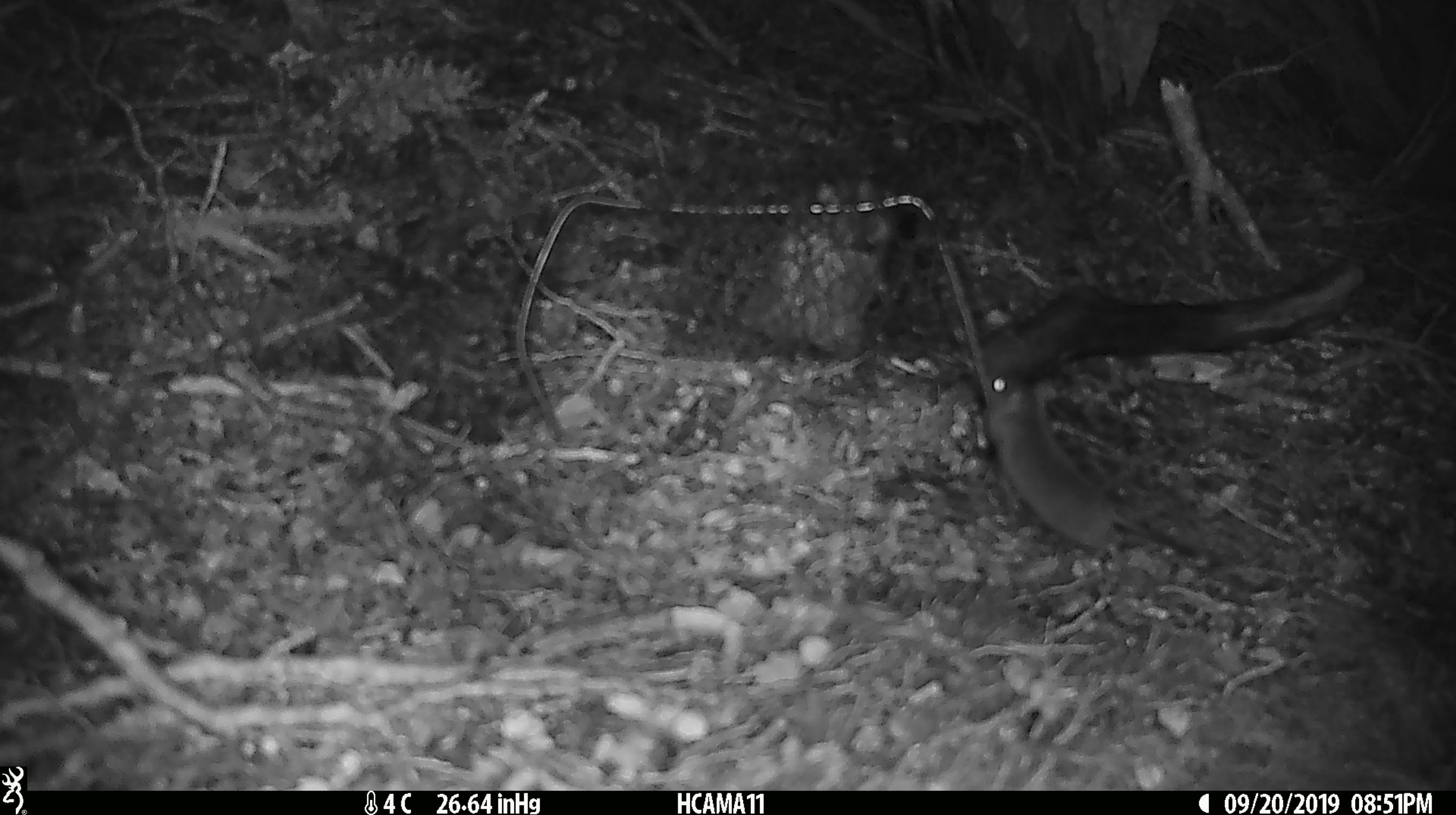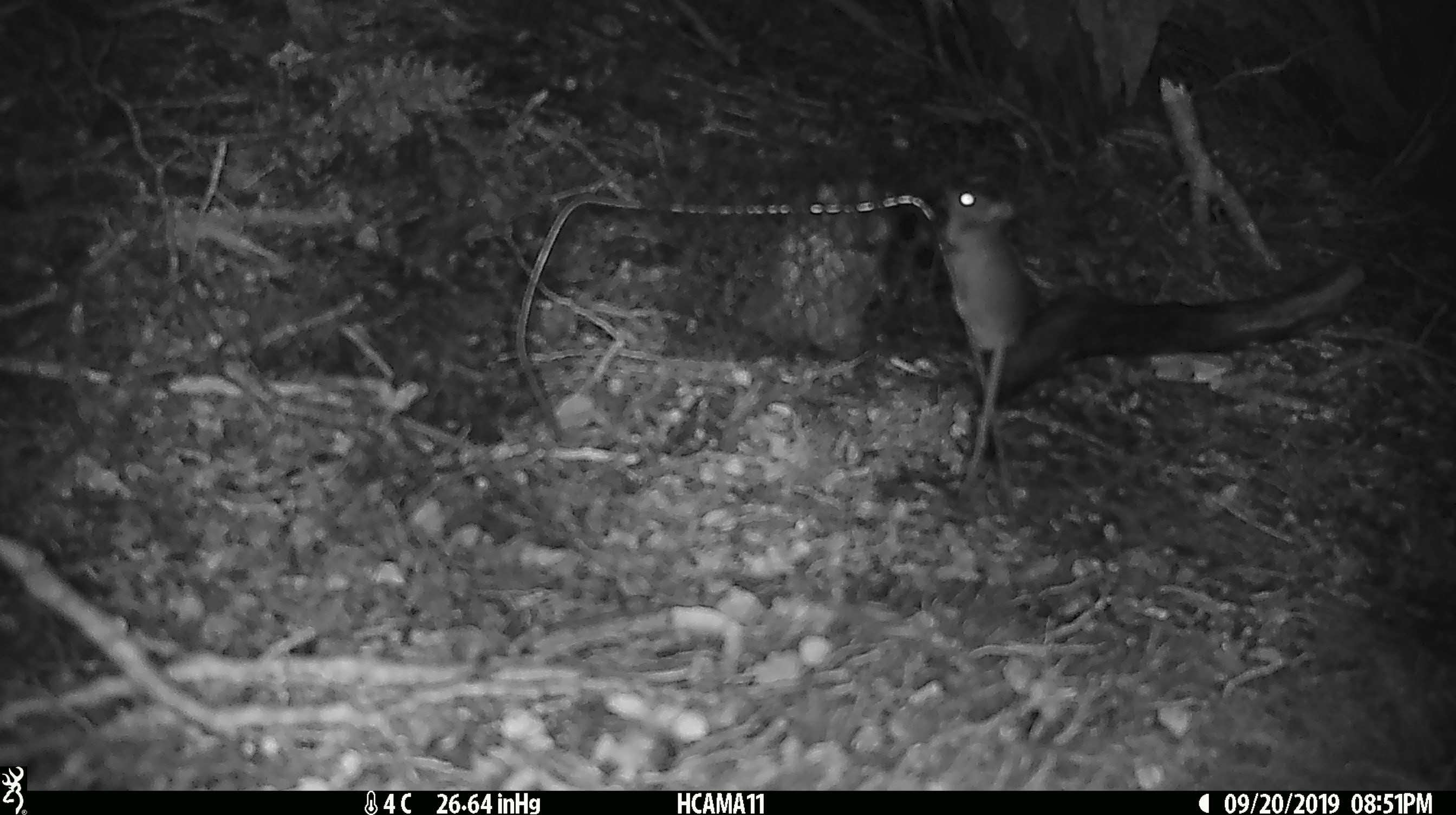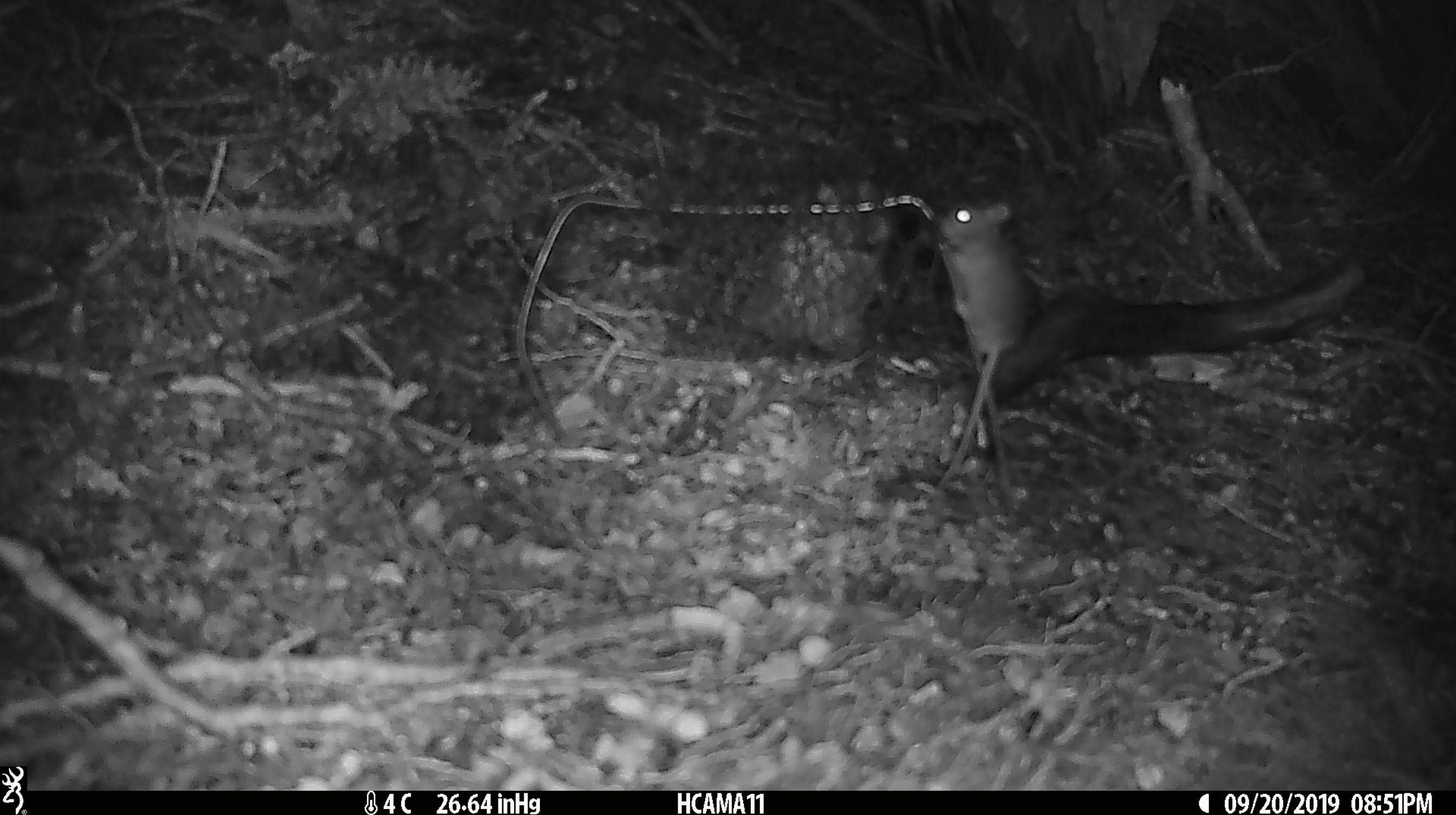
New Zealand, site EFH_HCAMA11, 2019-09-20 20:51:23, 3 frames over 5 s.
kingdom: Animalia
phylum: Chordata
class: Mammalia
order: Rodentia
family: Muridae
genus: Mus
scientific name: Mus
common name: mouse